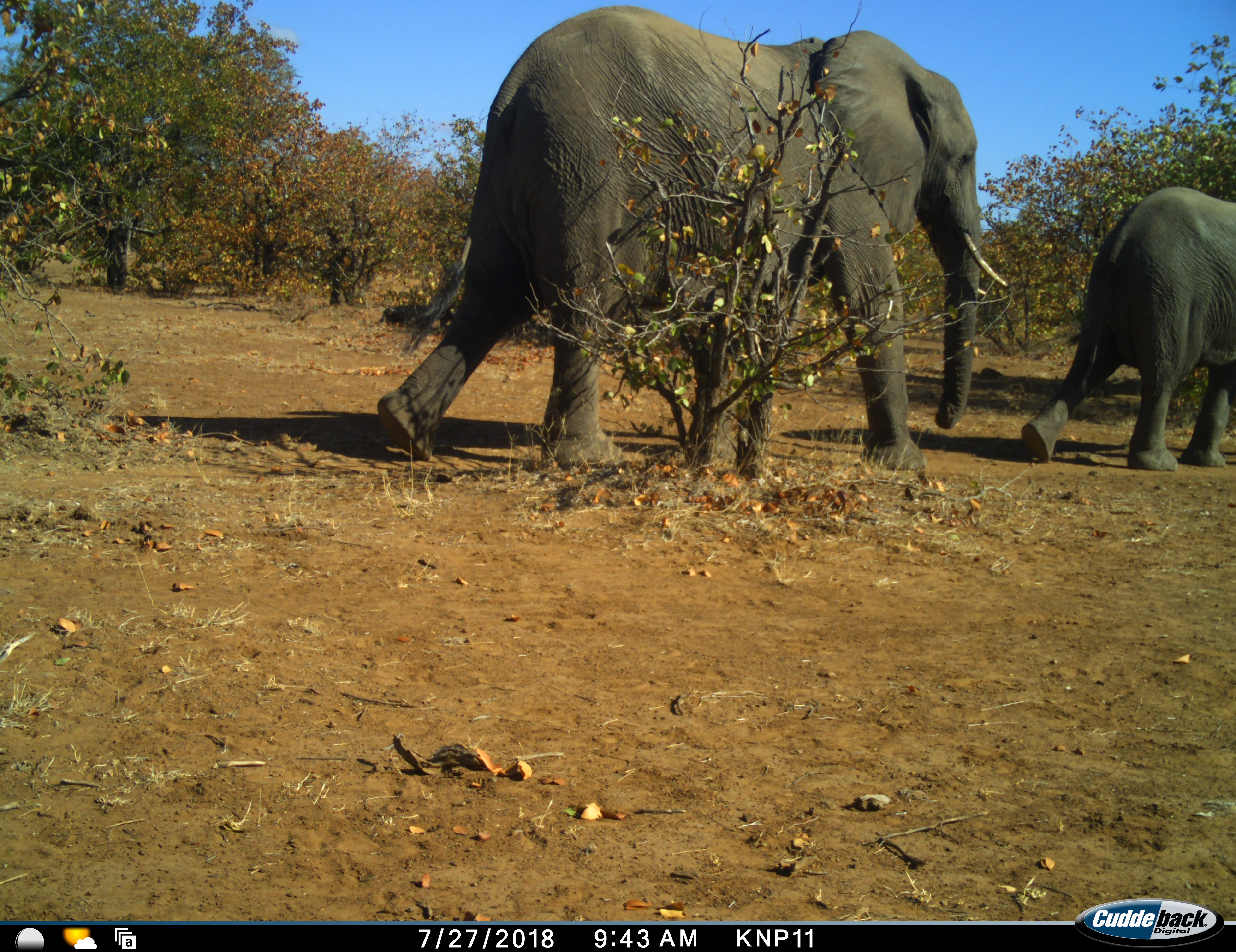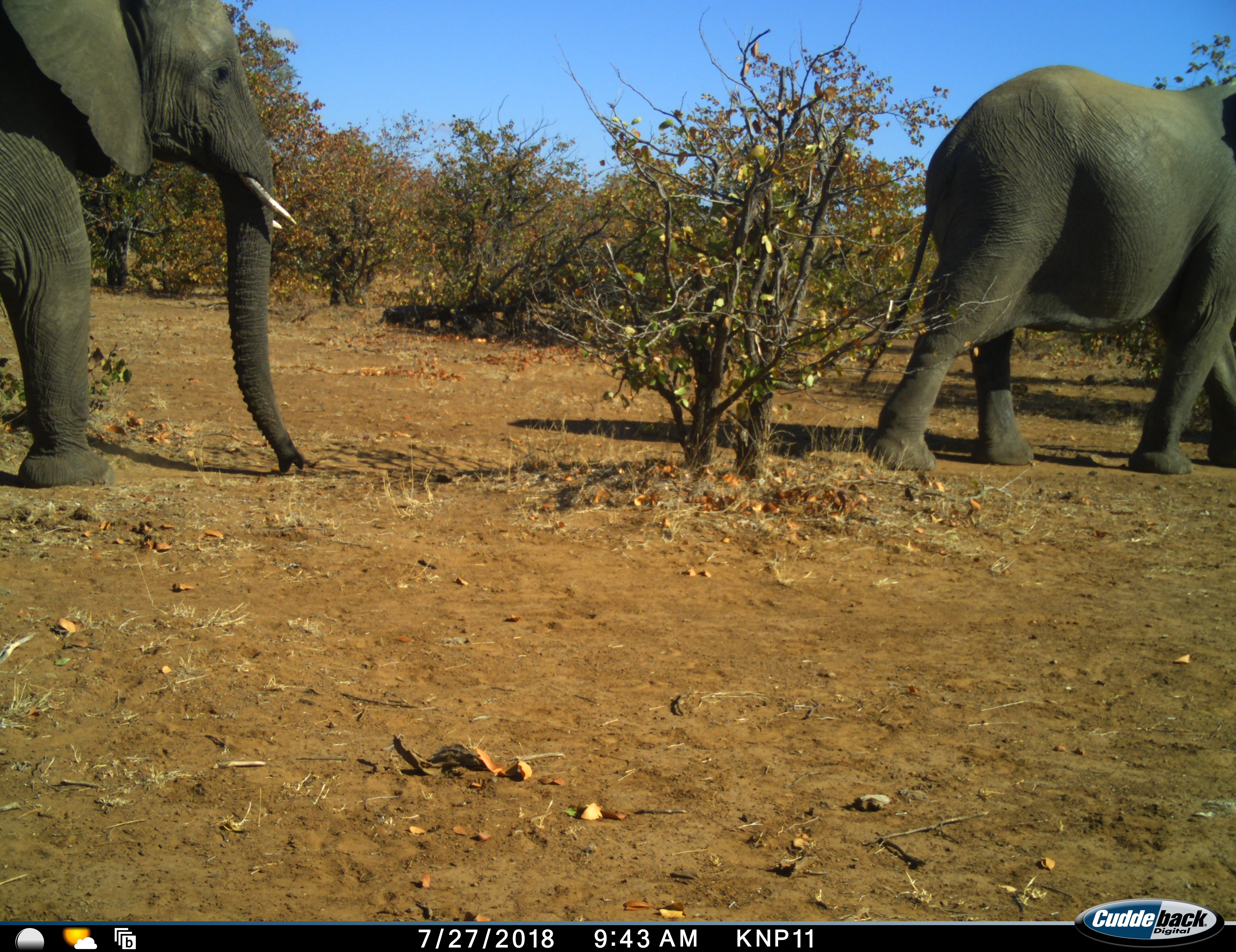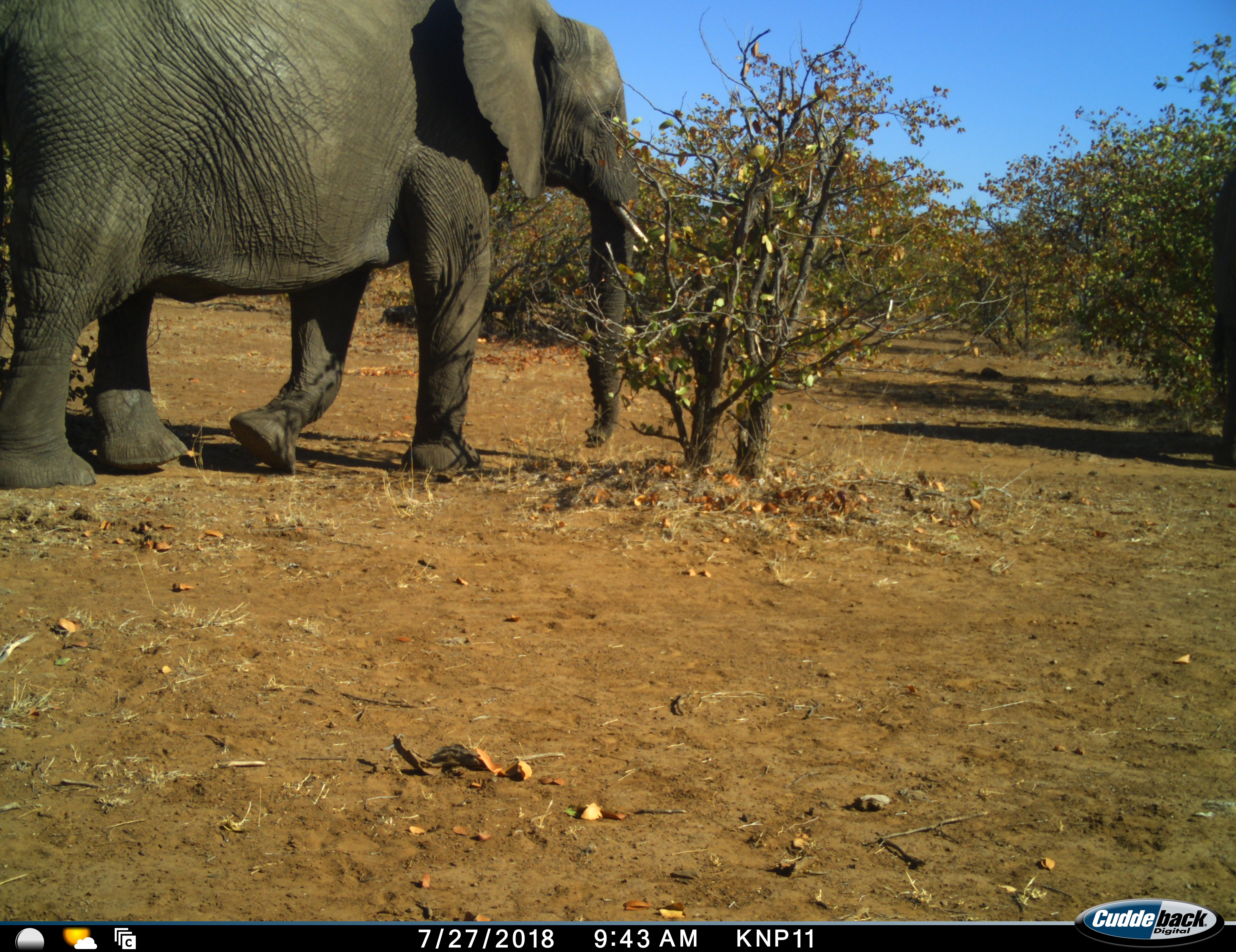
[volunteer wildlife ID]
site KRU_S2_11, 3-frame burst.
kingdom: Animalia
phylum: Chordata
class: Mammalia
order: Proboscidea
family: Elephantidae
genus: Loxodonta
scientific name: Loxodonta africana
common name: african bush elephant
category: elephant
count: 2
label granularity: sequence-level